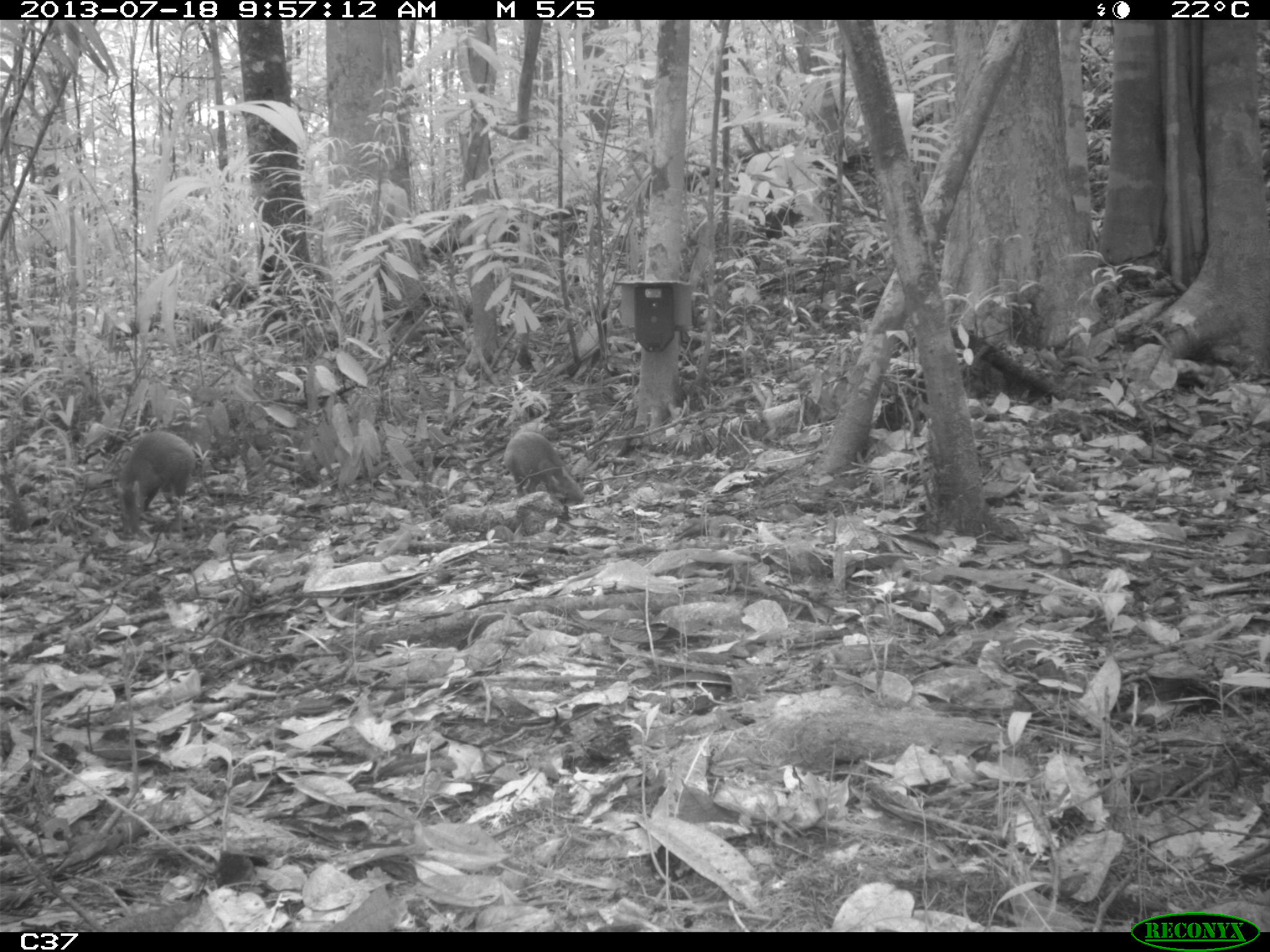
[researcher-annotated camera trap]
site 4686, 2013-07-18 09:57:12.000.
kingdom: Animalia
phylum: Chordata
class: Mammalia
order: Rodentia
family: Dasyproctidae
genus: Dasyprocta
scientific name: Dasyprocta leporina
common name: red-rumped agouti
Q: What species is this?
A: Dasyprocta leporina (red-rumped agouti).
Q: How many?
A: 2.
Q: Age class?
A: Adult.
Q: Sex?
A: Male.